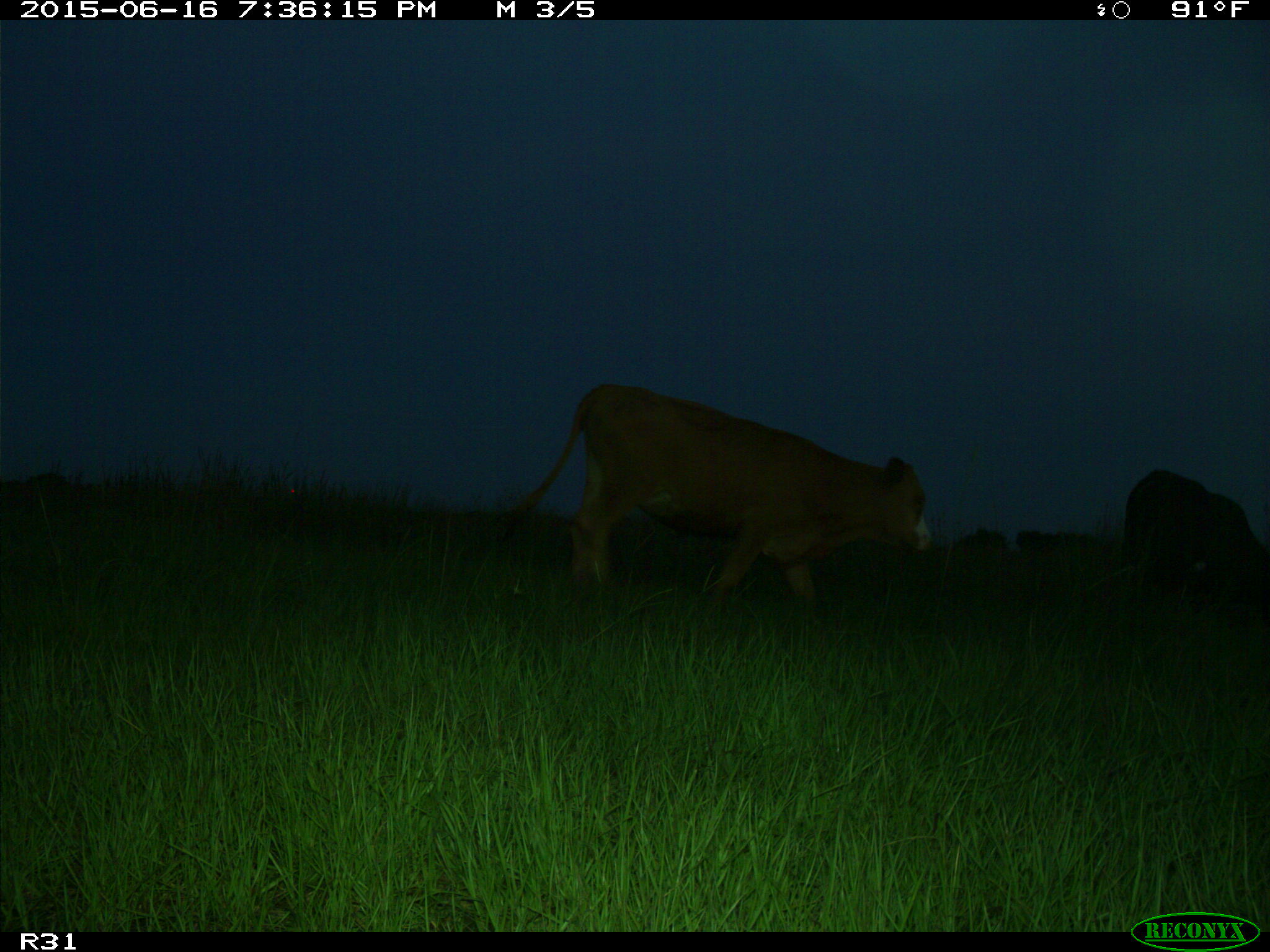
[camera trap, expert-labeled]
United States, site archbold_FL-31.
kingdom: Animalia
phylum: Chordata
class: Mammalia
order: Artiodactyla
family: Bovidae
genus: Bos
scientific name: Bos taurus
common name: domestic cow